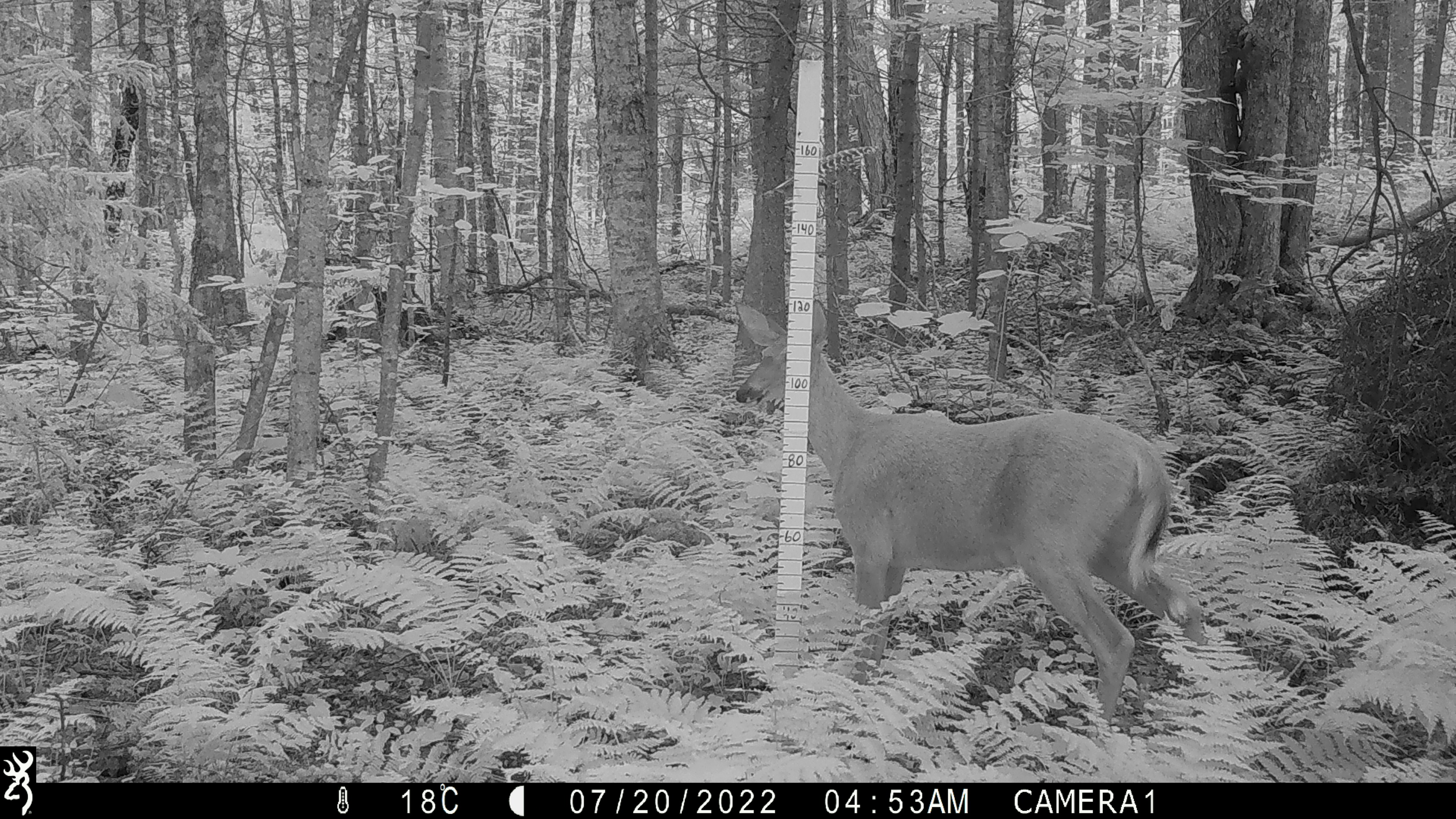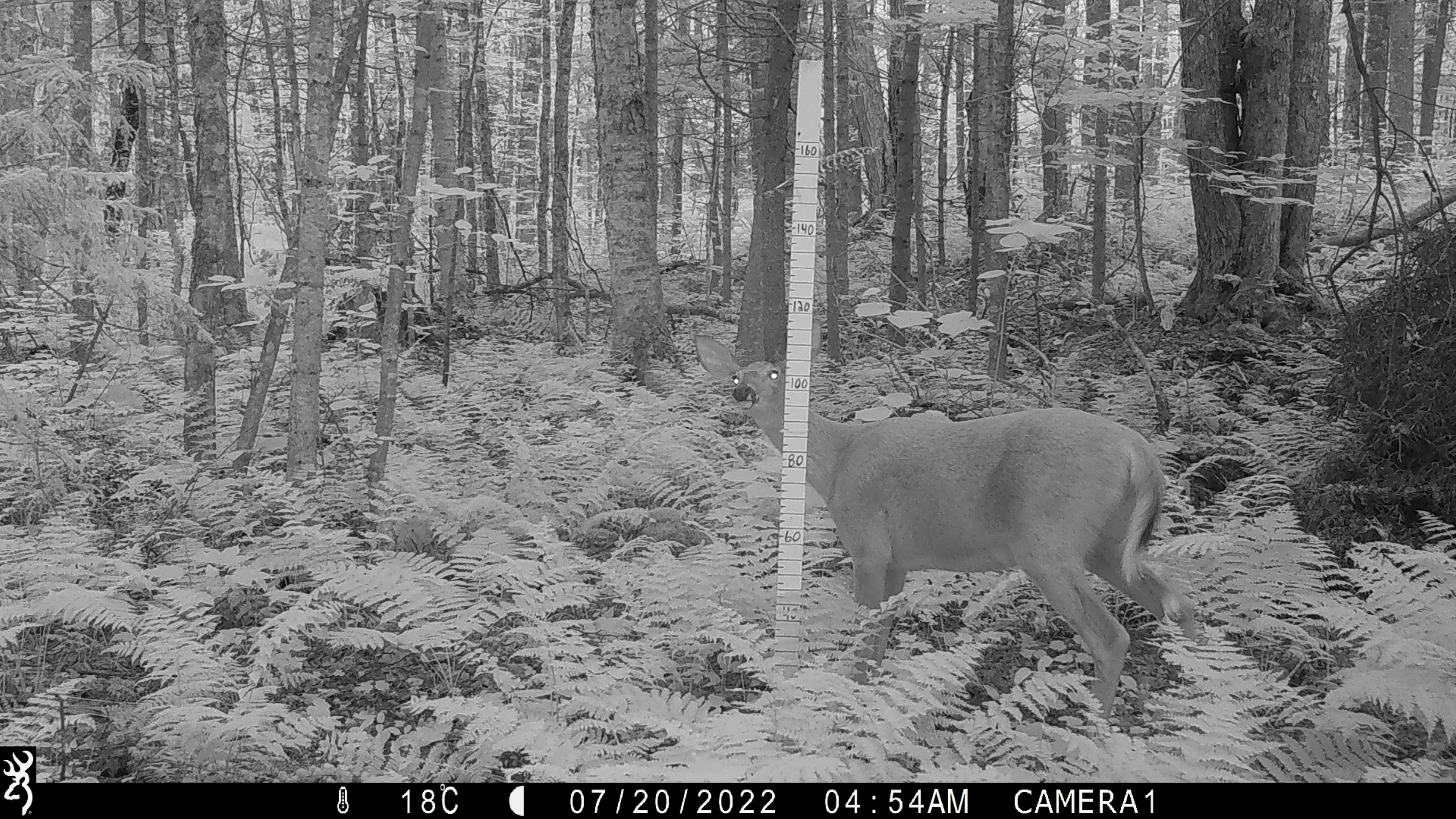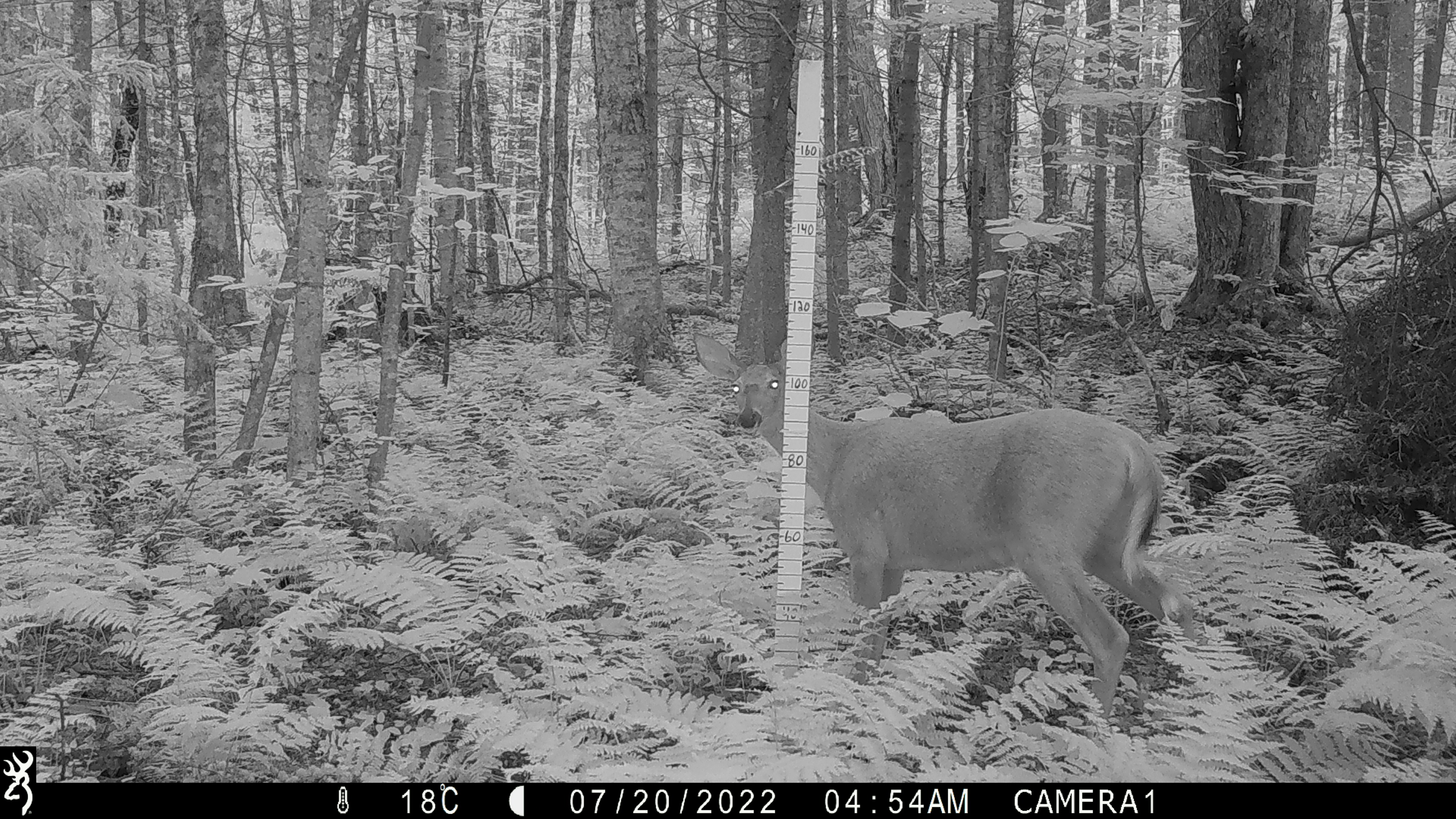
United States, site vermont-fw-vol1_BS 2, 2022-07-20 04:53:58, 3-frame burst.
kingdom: Animalia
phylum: Chordata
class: Mammalia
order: Artiodactyla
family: Cervidae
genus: Odocoileus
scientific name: Odocoileus virginianus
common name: white-tailed deer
White-tailed deer (Odocoileus virginianus).